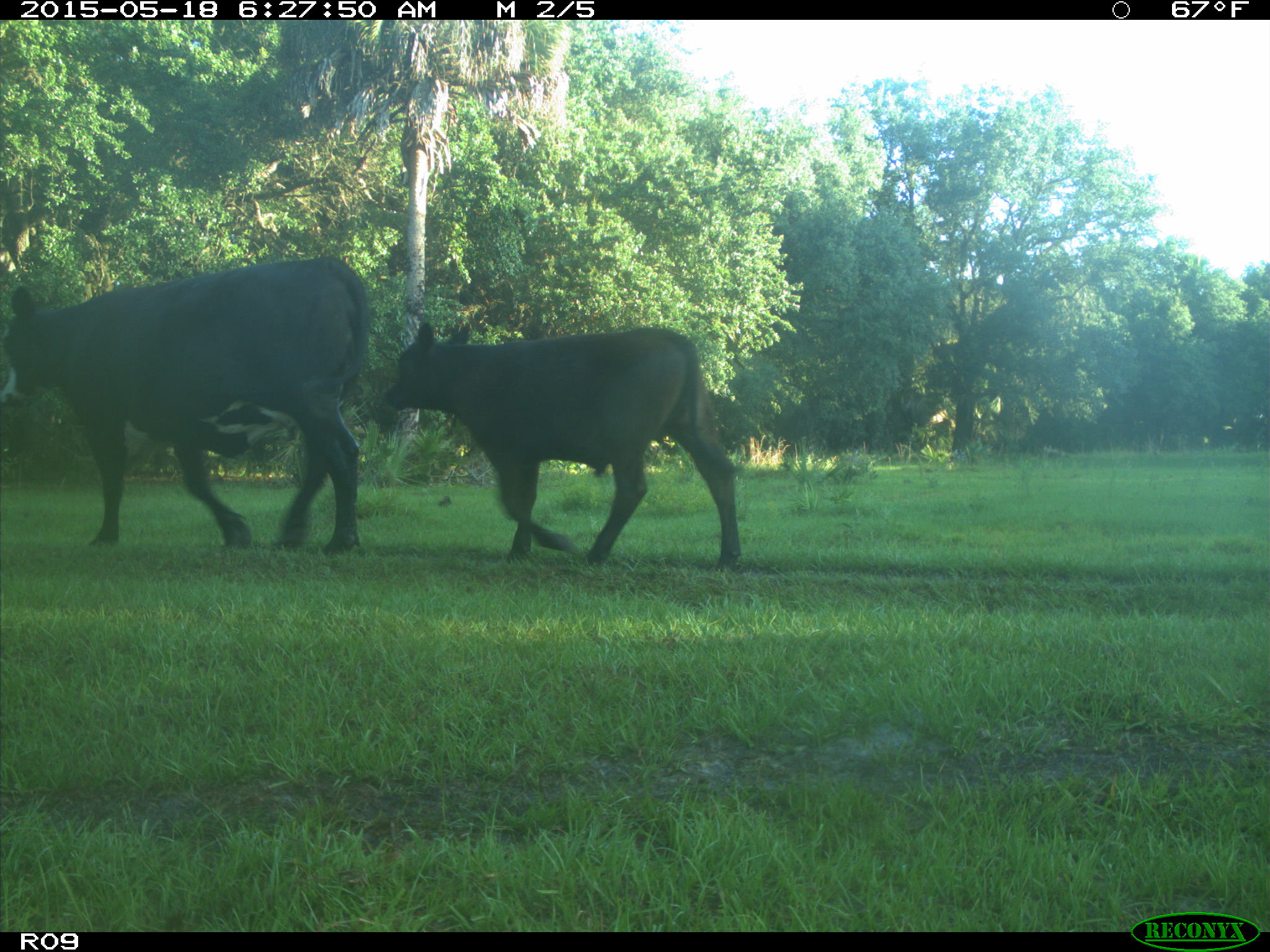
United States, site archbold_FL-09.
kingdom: Animalia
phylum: Chordata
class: Mammalia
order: Artiodactyla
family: Bovidae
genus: Bos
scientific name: Bos taurus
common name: domestic cow